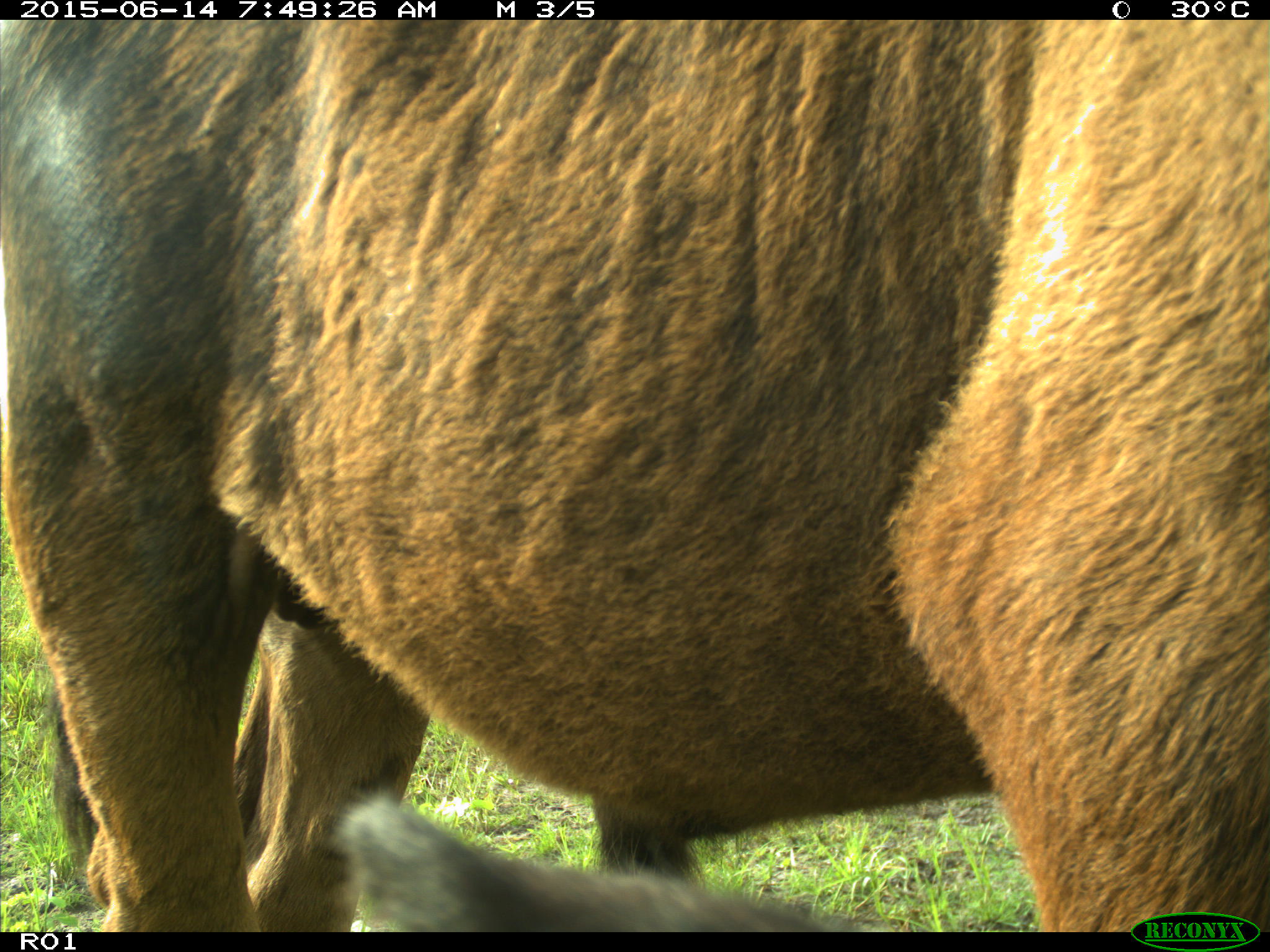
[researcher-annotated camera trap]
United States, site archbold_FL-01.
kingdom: Animalia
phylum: Chordata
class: Mammalia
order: Artiodactyla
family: Bovidae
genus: Bos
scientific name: Bos taurus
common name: domestic cow